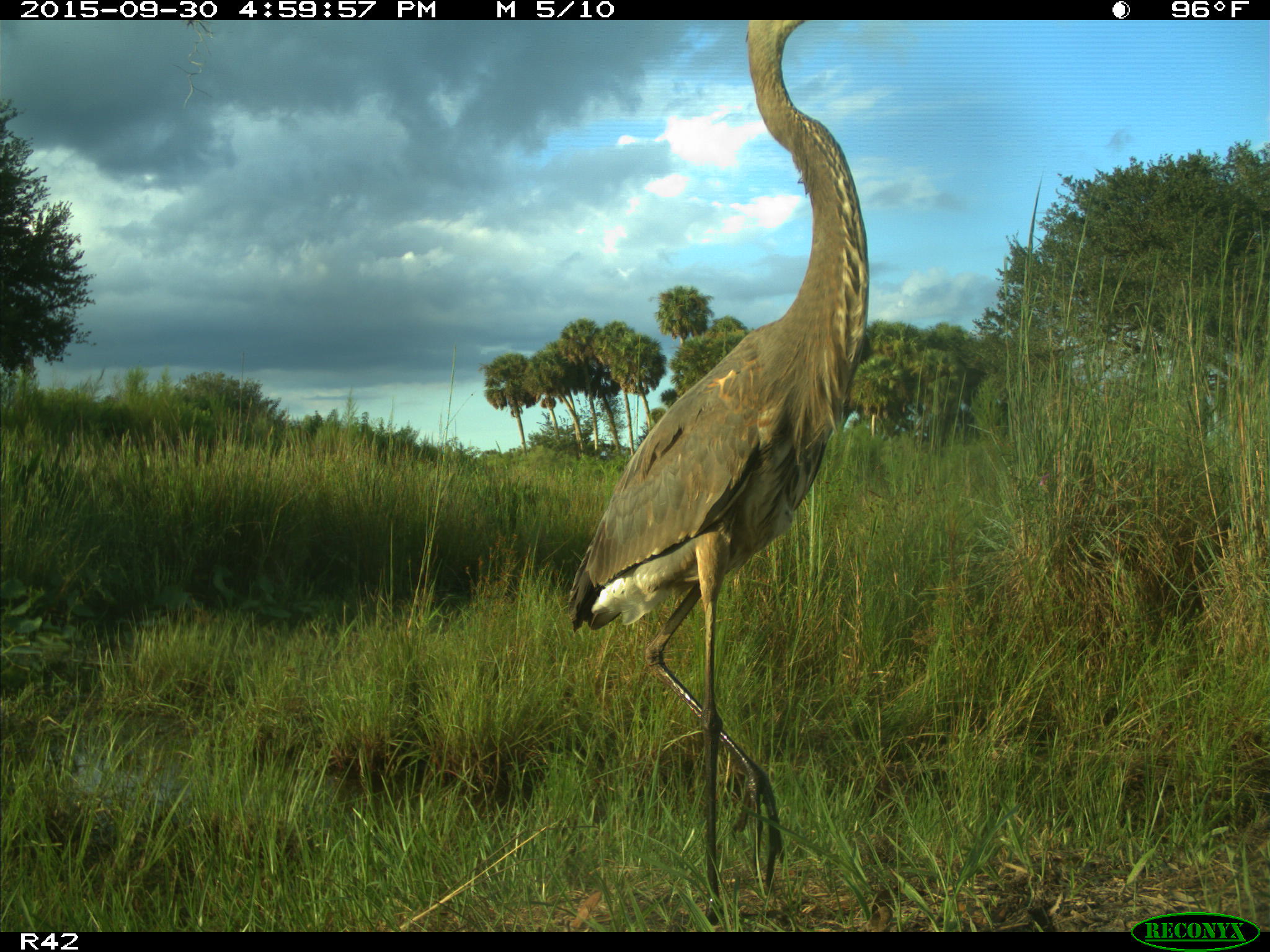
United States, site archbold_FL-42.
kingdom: Animalia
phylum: Chordata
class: Aves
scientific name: Aves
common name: birds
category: unidentified bird